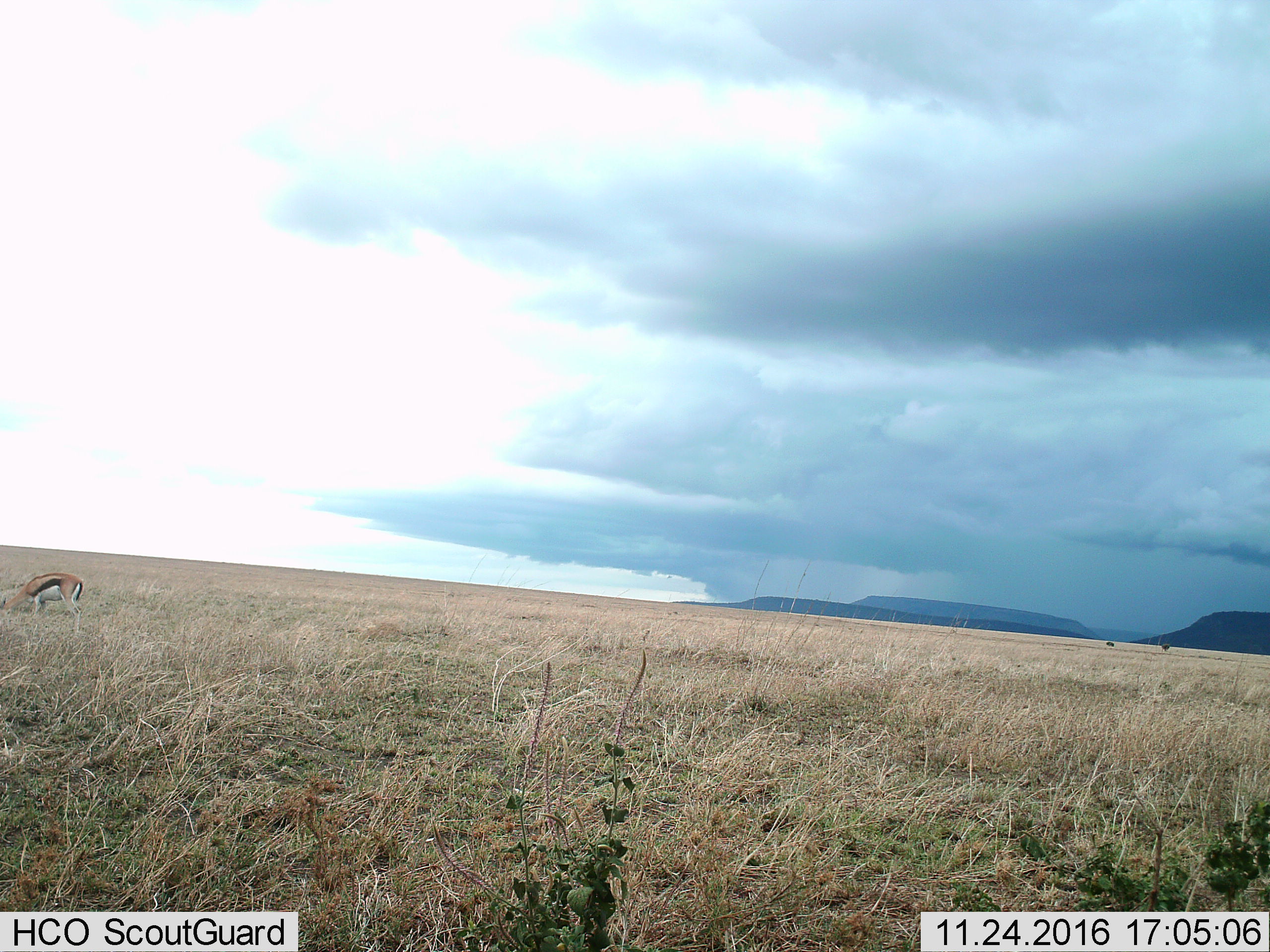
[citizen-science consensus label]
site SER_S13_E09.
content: unidentified animal